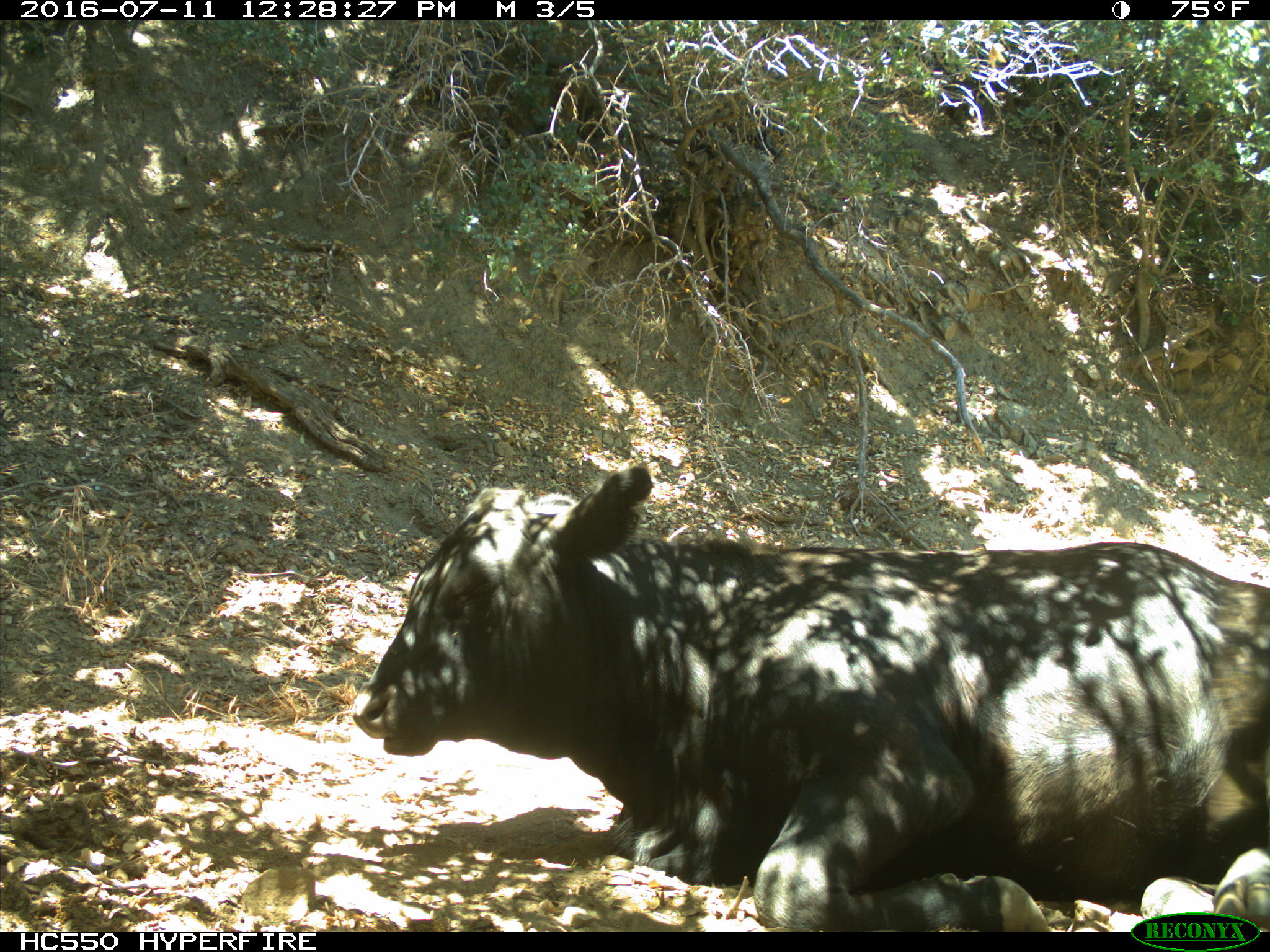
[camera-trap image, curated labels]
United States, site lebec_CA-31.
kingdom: Animalia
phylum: Chordata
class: Mammalia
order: Artiodactyla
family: Bovidae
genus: Bos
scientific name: Bos taurus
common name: domestic cow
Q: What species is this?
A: Bos taurus (domestic cow).